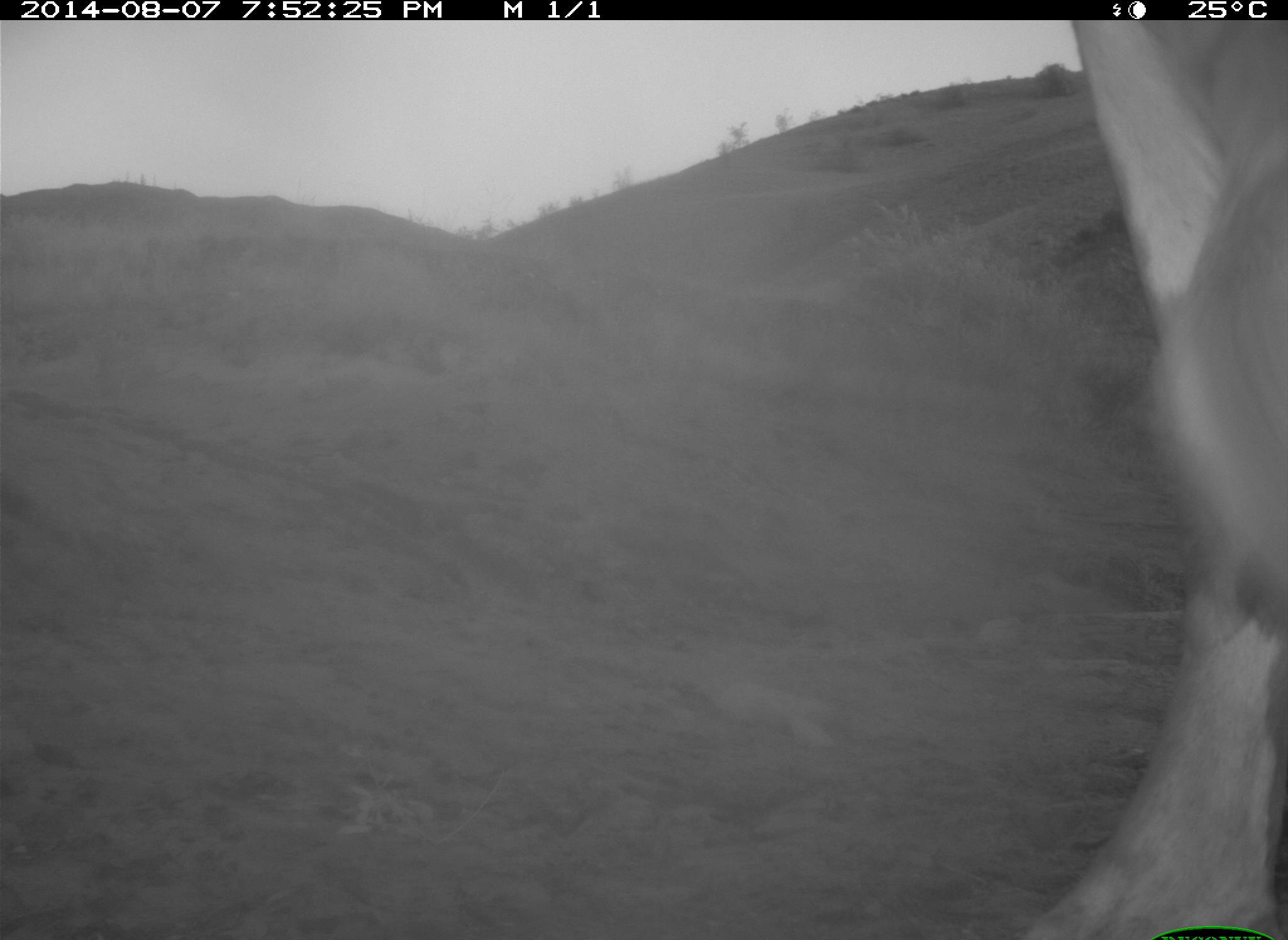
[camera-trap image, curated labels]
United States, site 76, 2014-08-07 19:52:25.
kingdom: Animalia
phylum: Chordata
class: Mammalia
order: Artiodactyla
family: Bovidae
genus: Bos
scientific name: Bos taurus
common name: cow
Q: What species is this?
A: Cow (Bos taurus).